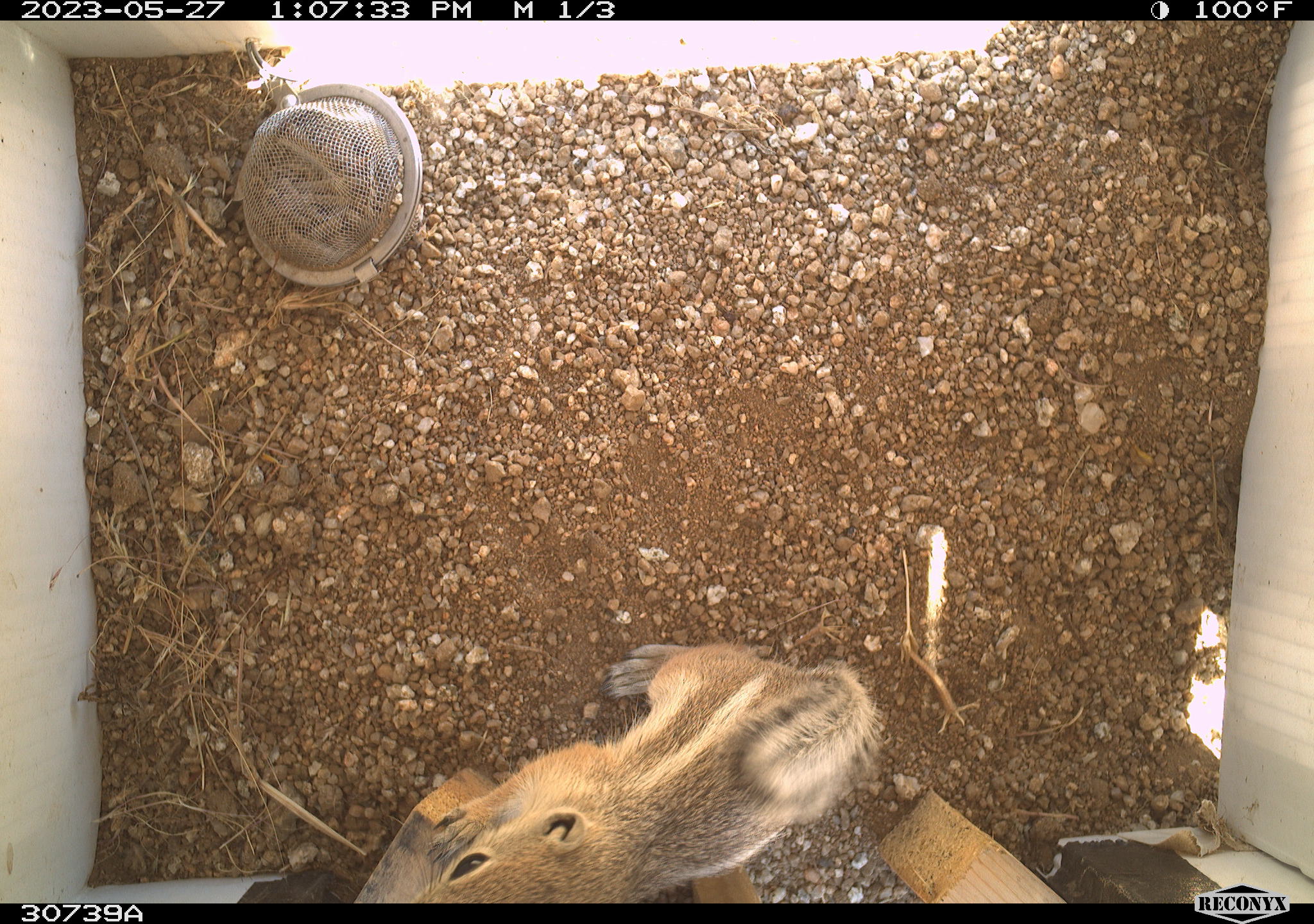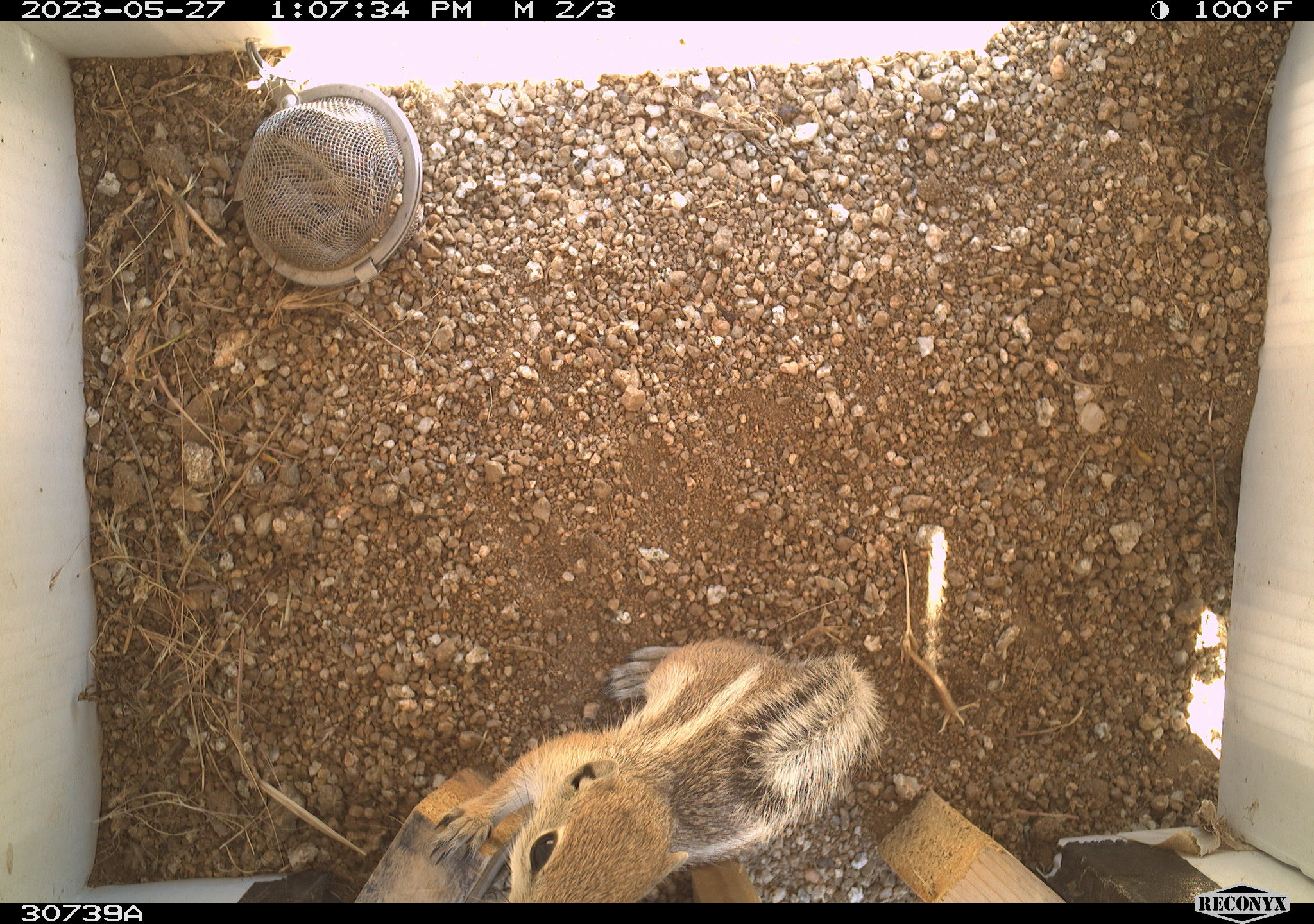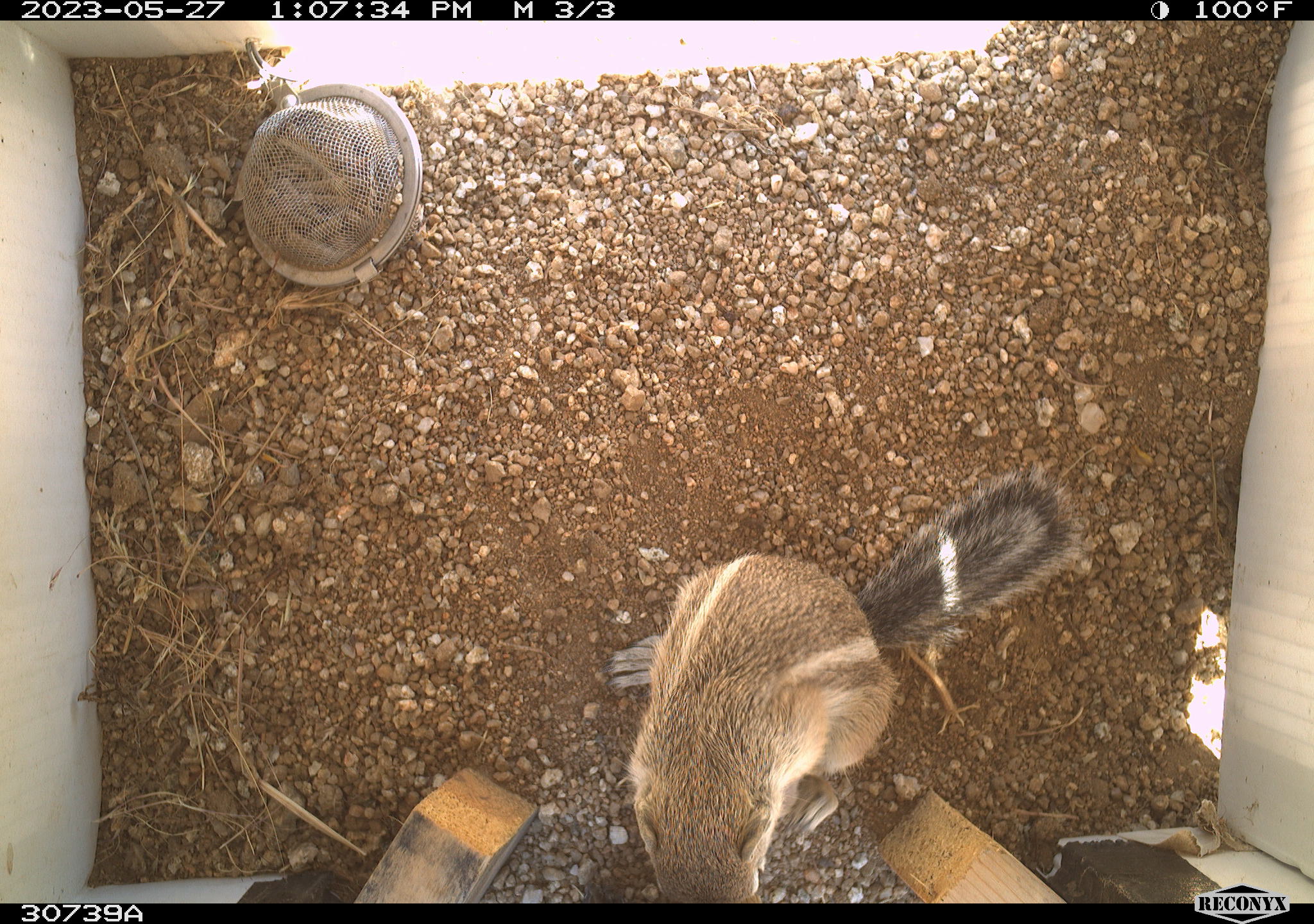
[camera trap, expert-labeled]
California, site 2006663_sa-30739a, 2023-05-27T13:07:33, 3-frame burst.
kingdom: Animalia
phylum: Chordata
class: Mammalia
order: Rodentia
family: Sciuridae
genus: Ammospermophilus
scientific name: Ammospermophilus leucurus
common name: white-tailed antelope squirrel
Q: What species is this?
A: White-tailed antelope squirrel (Ammospermophilus leucurus).